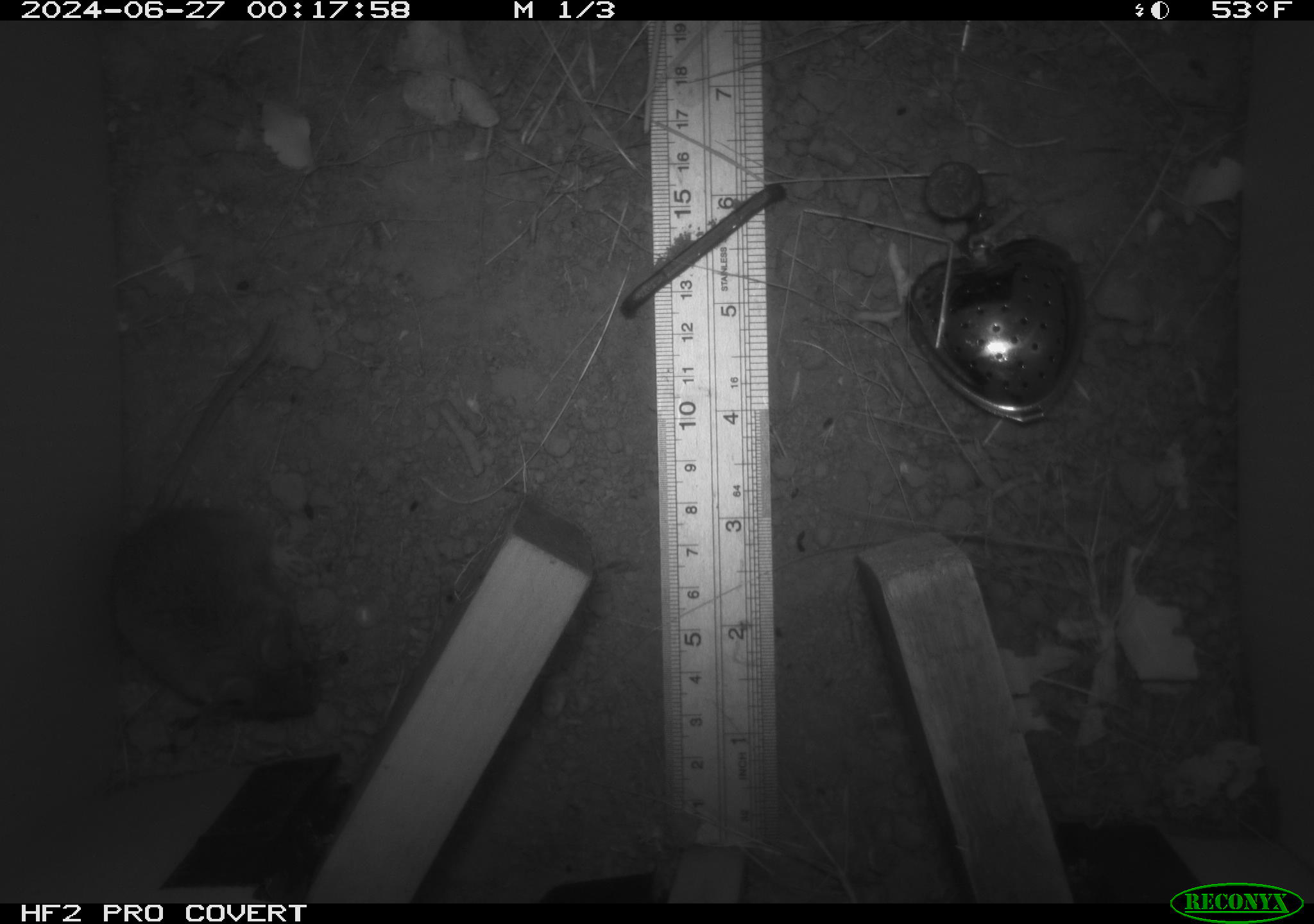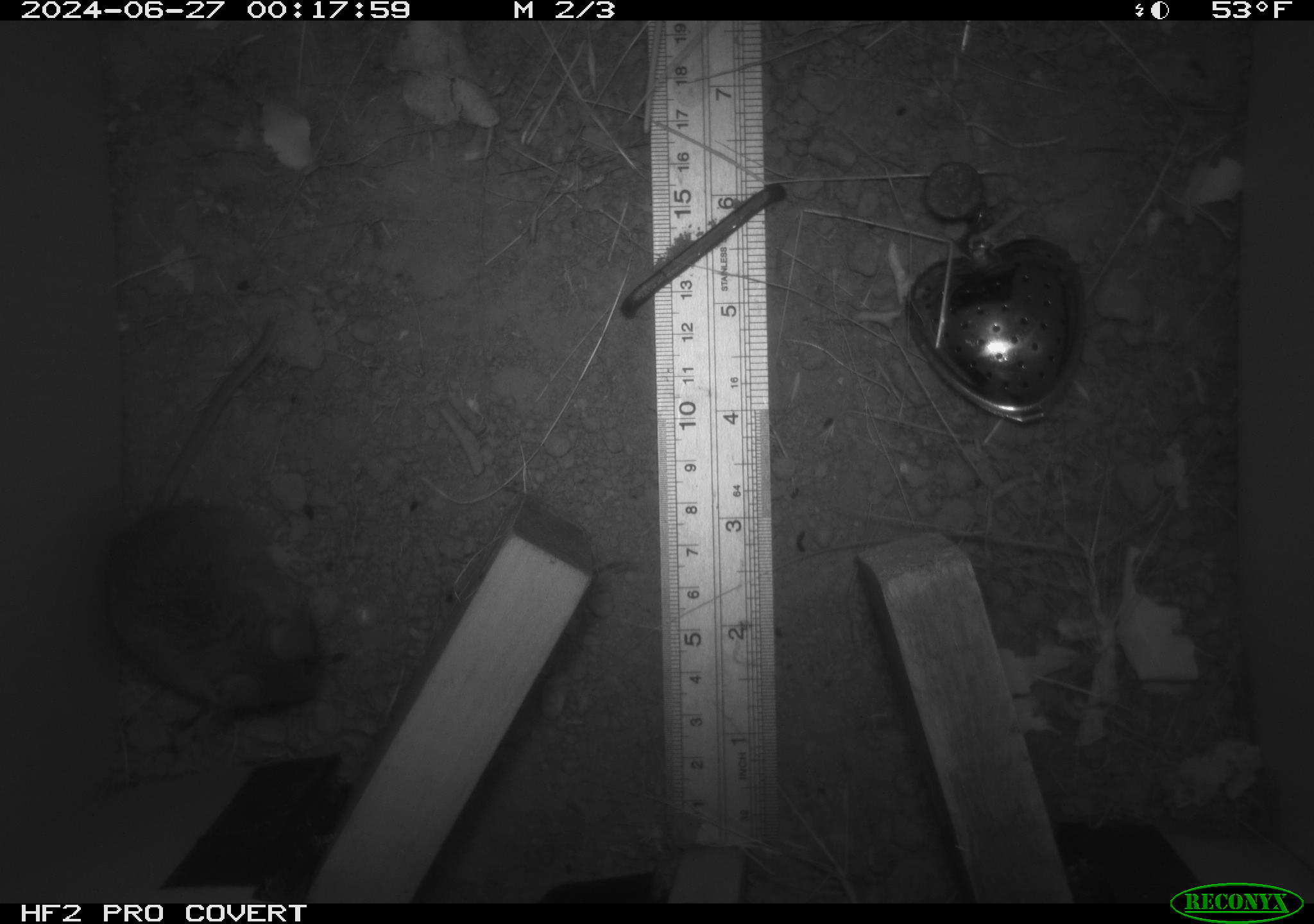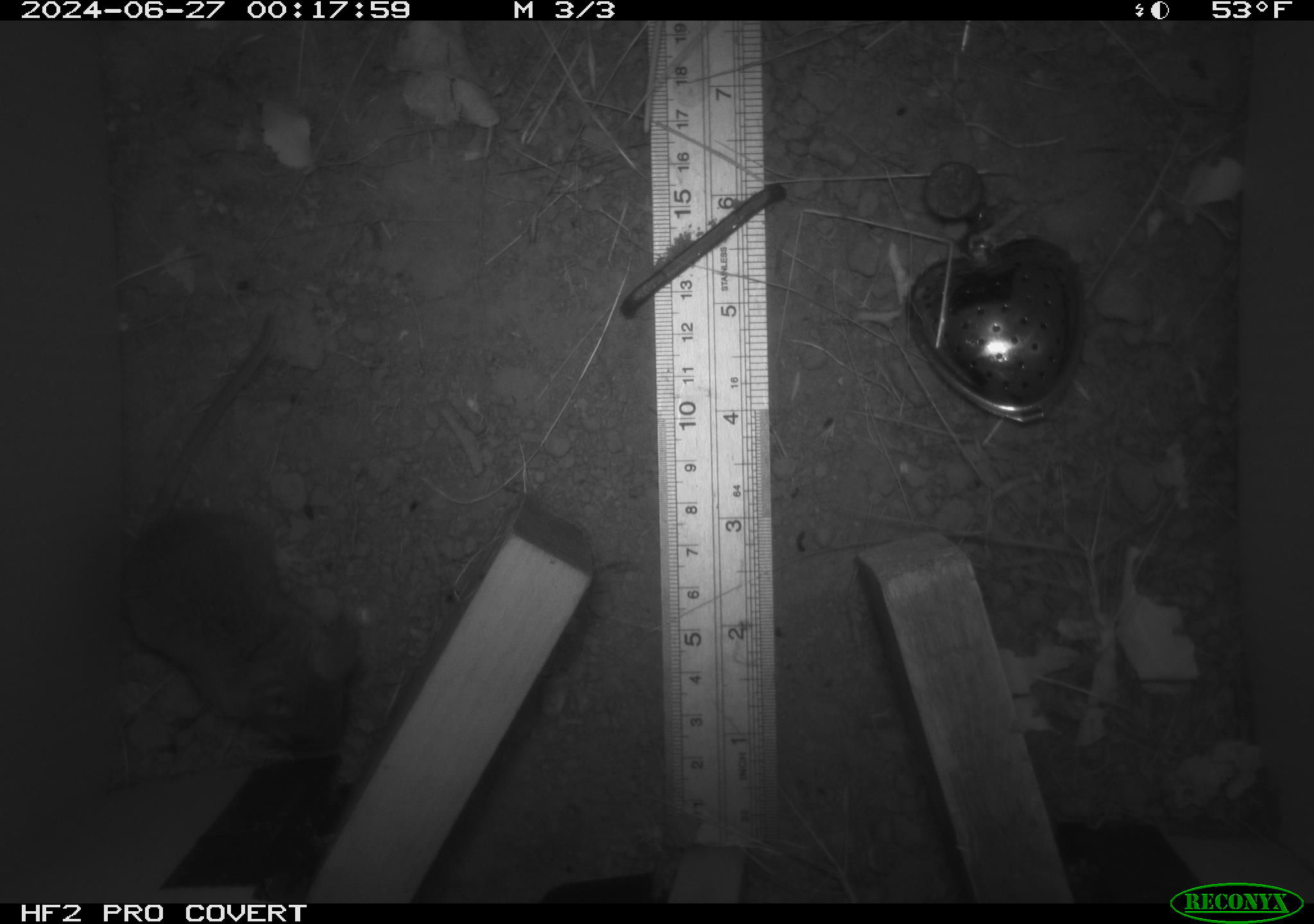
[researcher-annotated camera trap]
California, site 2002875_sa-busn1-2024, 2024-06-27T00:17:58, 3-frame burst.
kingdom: Animalia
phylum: Chordata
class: Mammalia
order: Rodentia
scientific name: Rodentia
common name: rodent